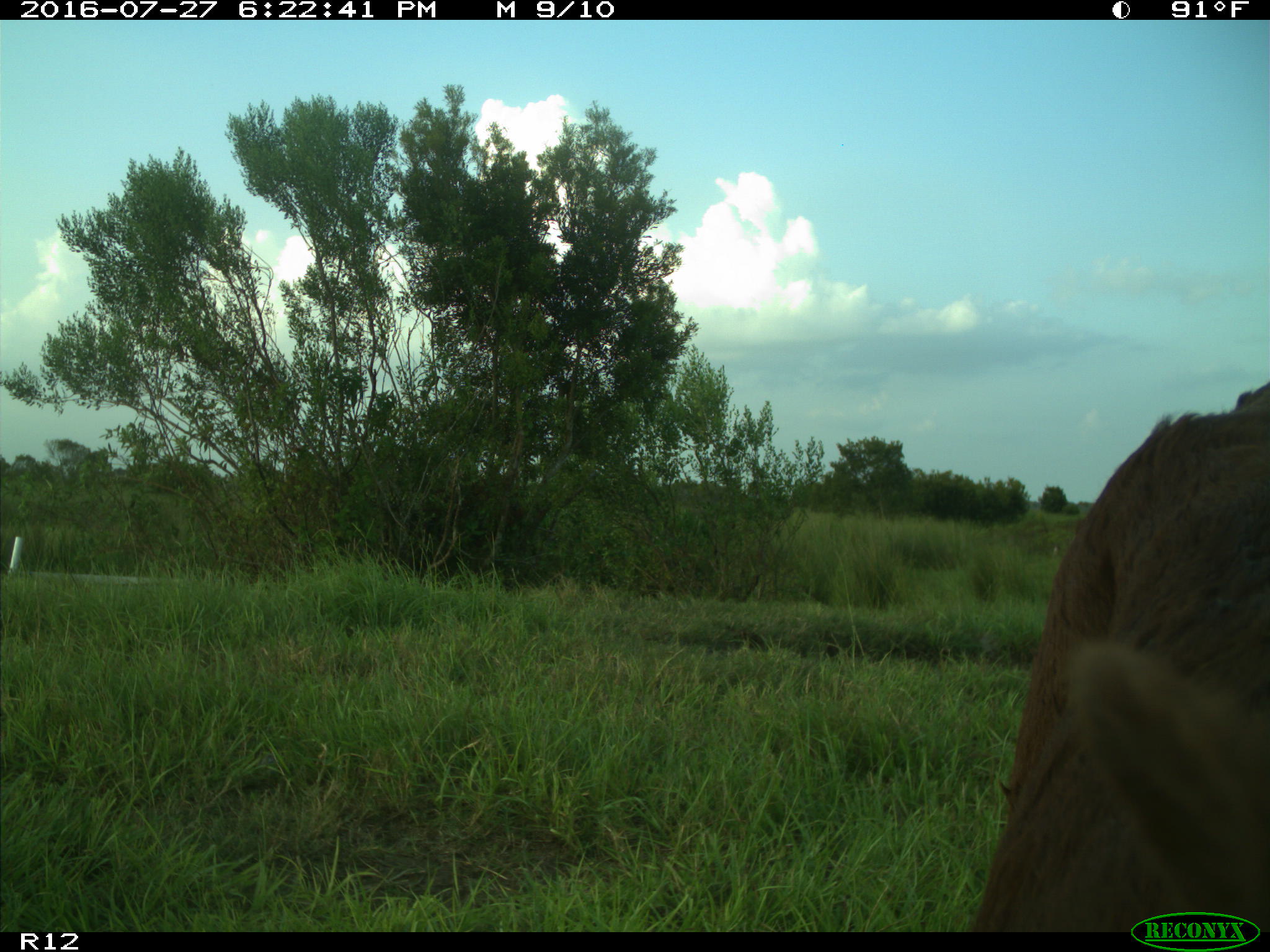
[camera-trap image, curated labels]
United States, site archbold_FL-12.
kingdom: Animalia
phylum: Chordata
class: Mammalia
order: Artiodactyla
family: Bovidae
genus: Bos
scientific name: Bos taurus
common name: domestic cow